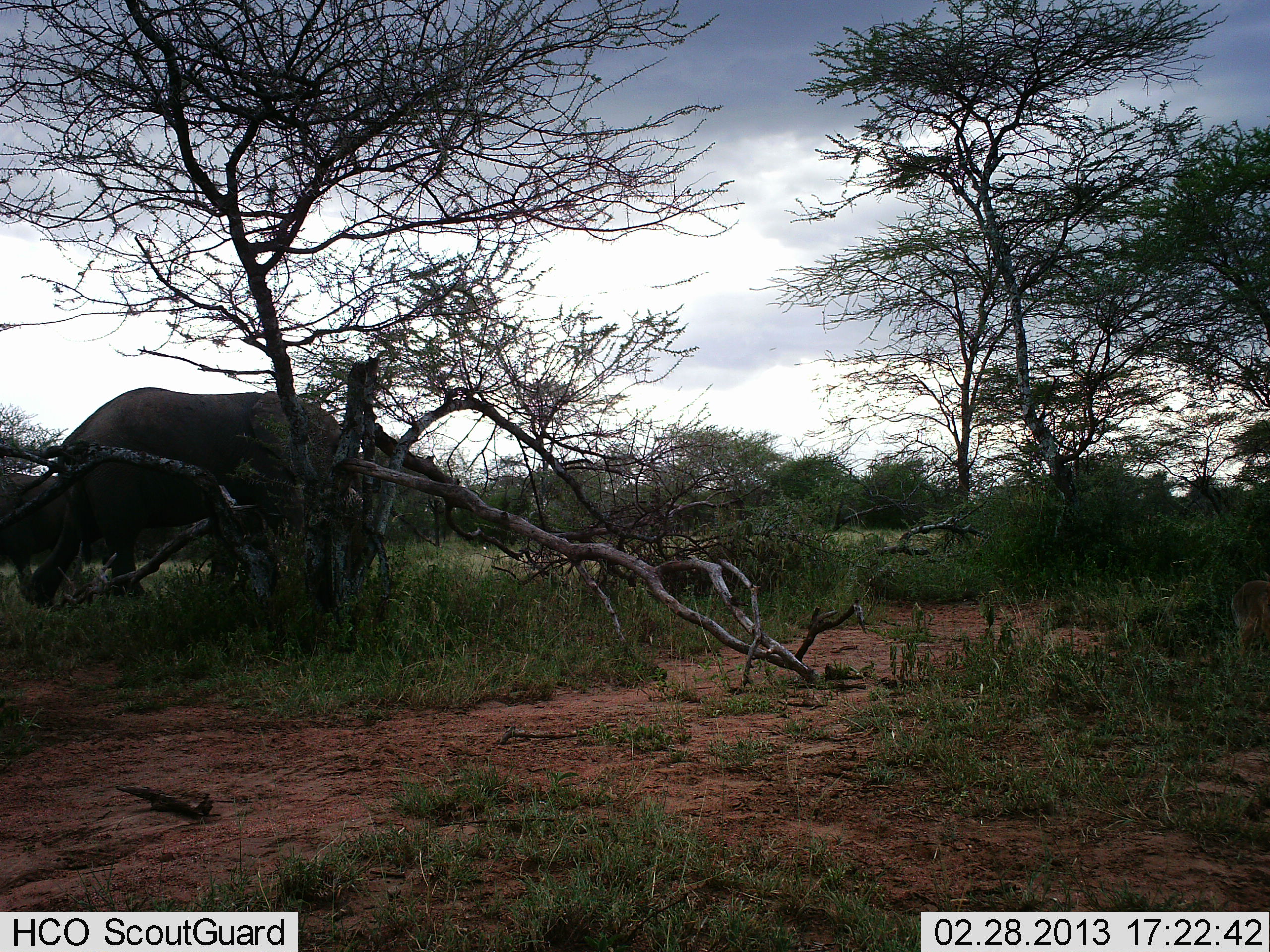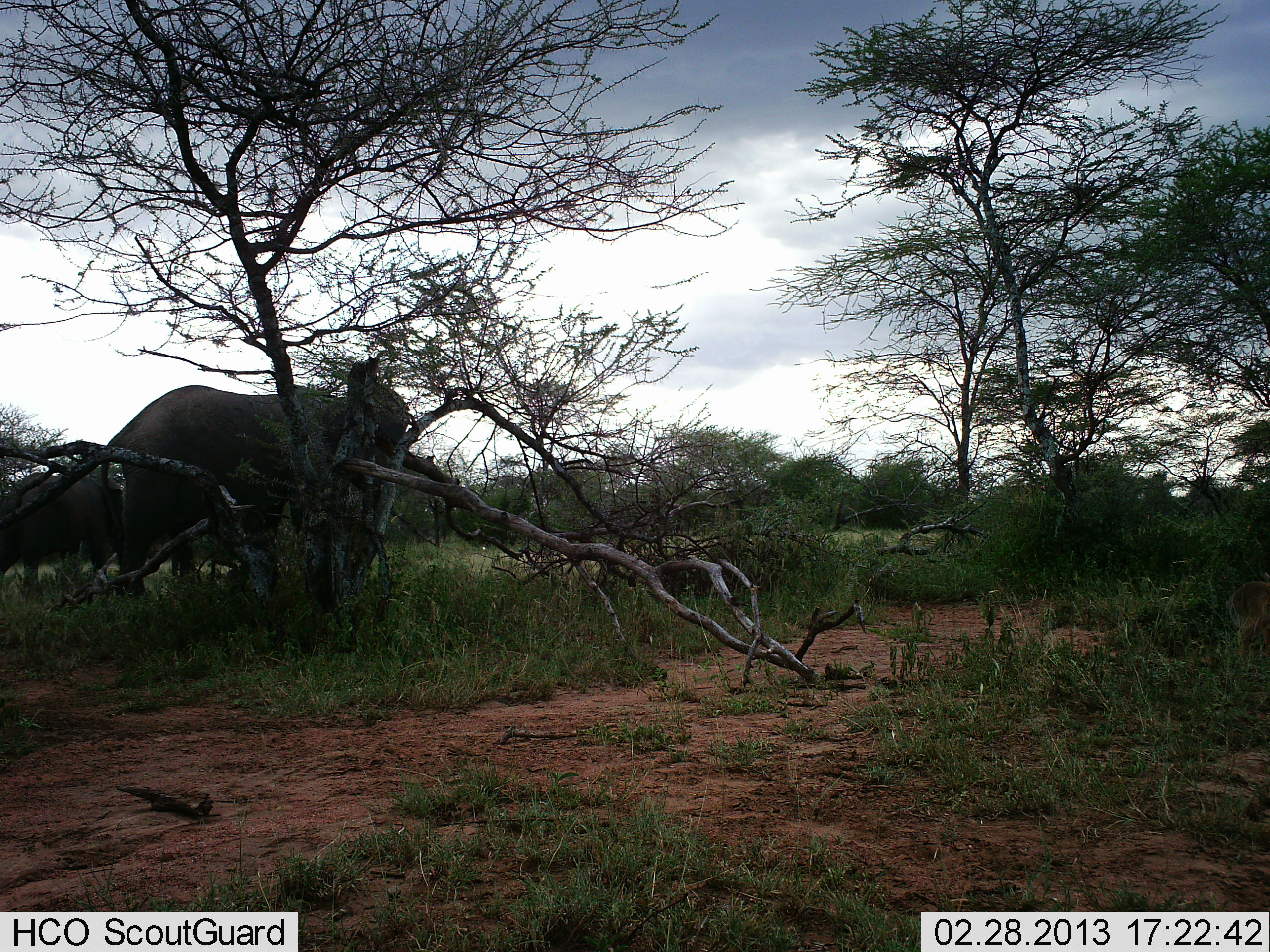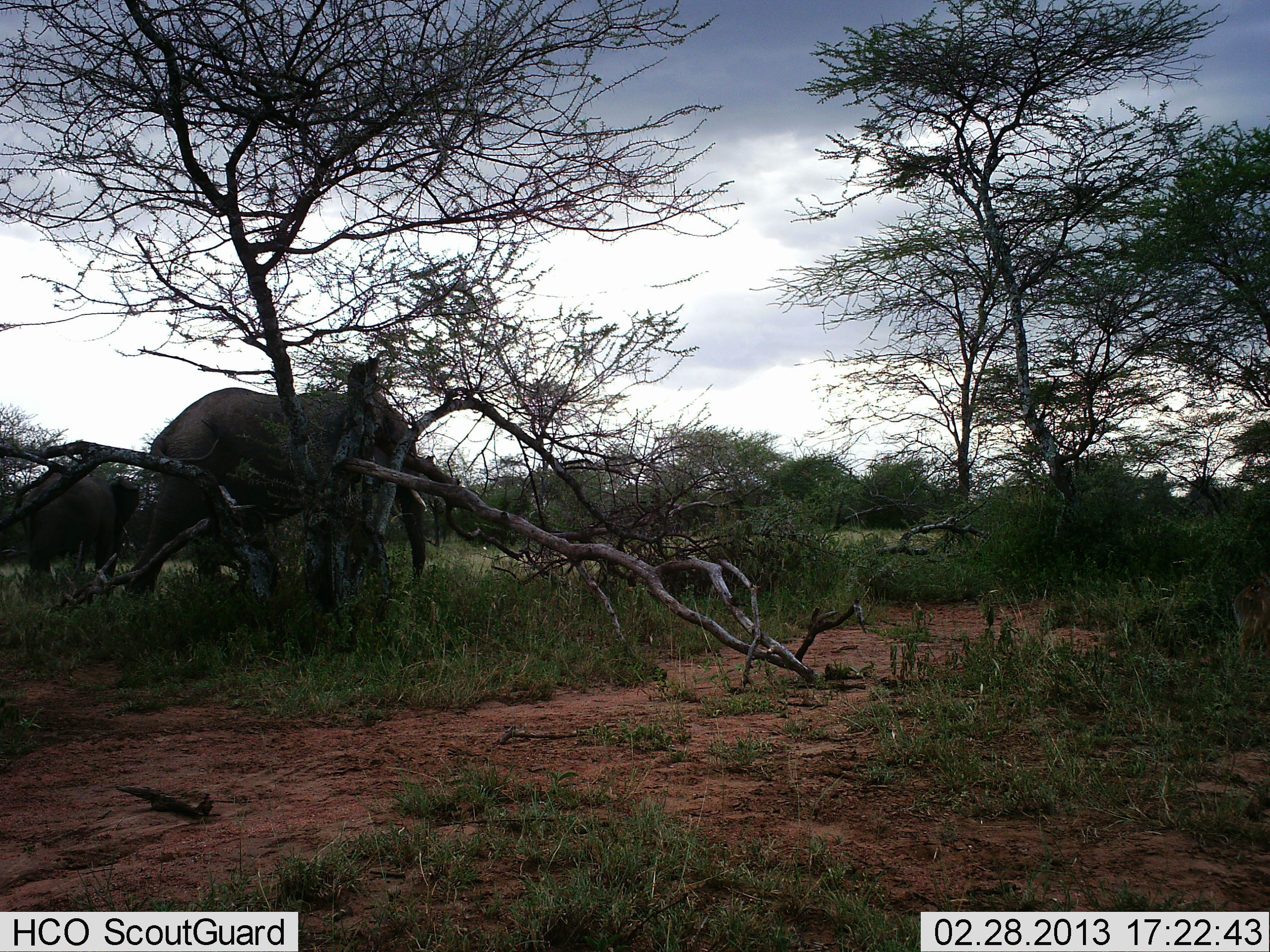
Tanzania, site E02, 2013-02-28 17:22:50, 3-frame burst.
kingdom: Animalia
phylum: Chordata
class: Mammalia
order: Proboscidea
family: Elephantidae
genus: Loxodonta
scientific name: Loxodonta africana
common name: african bush elephant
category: elephant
Elephant (african bush elephant) (Loxodonta africana), count 2. Behavior (volunteer vote fractions): standing 20%, resting 0%, moving 88%, interacting 0%. Young present (vote fraction): 15%. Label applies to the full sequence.